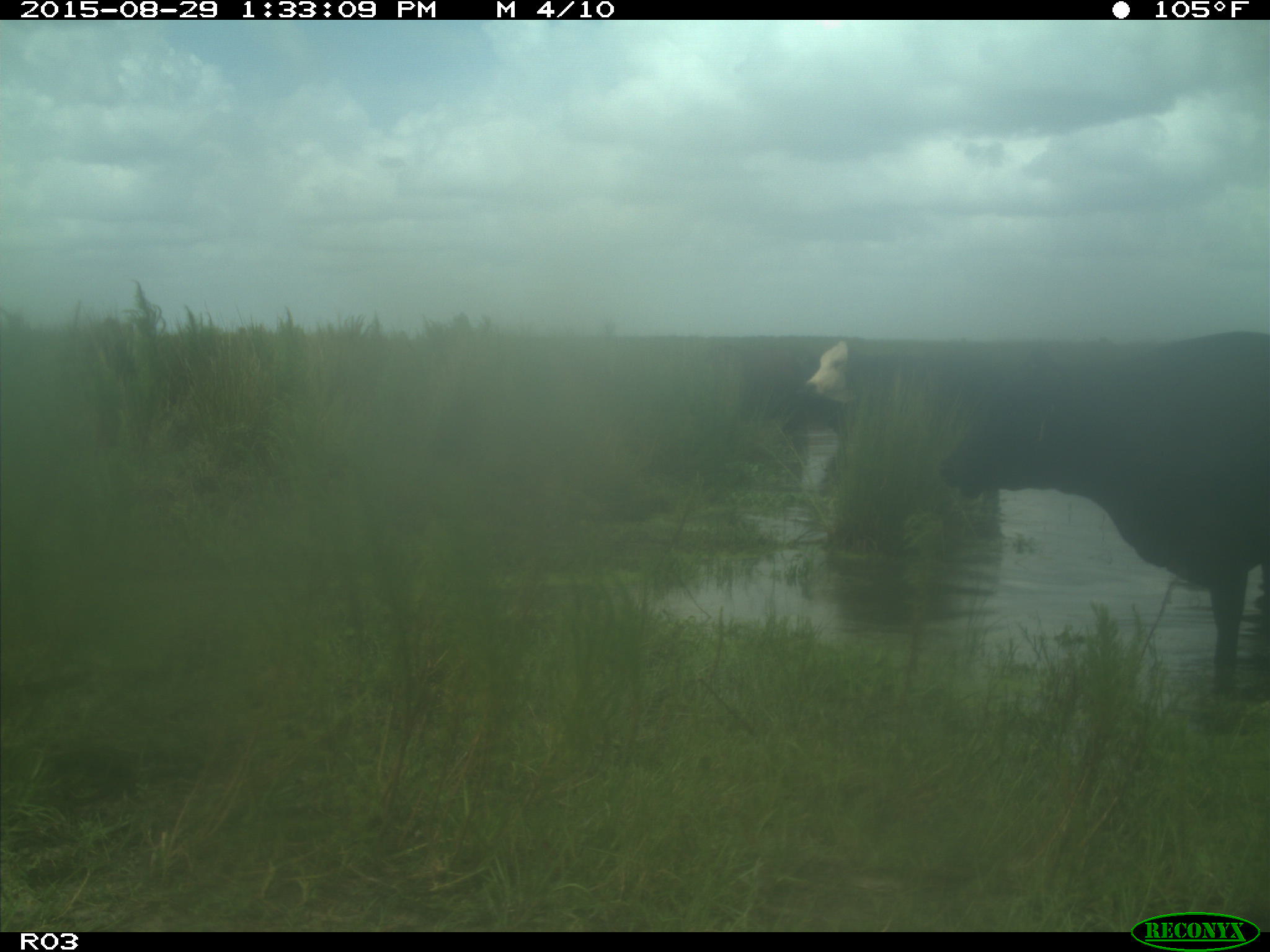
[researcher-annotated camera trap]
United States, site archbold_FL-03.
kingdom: Animalia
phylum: Chordata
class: Mammalia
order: Artiodactyla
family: Bovidae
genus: Bos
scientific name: Bos taurus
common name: domestic cow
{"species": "Bos taurus (domestic cow)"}